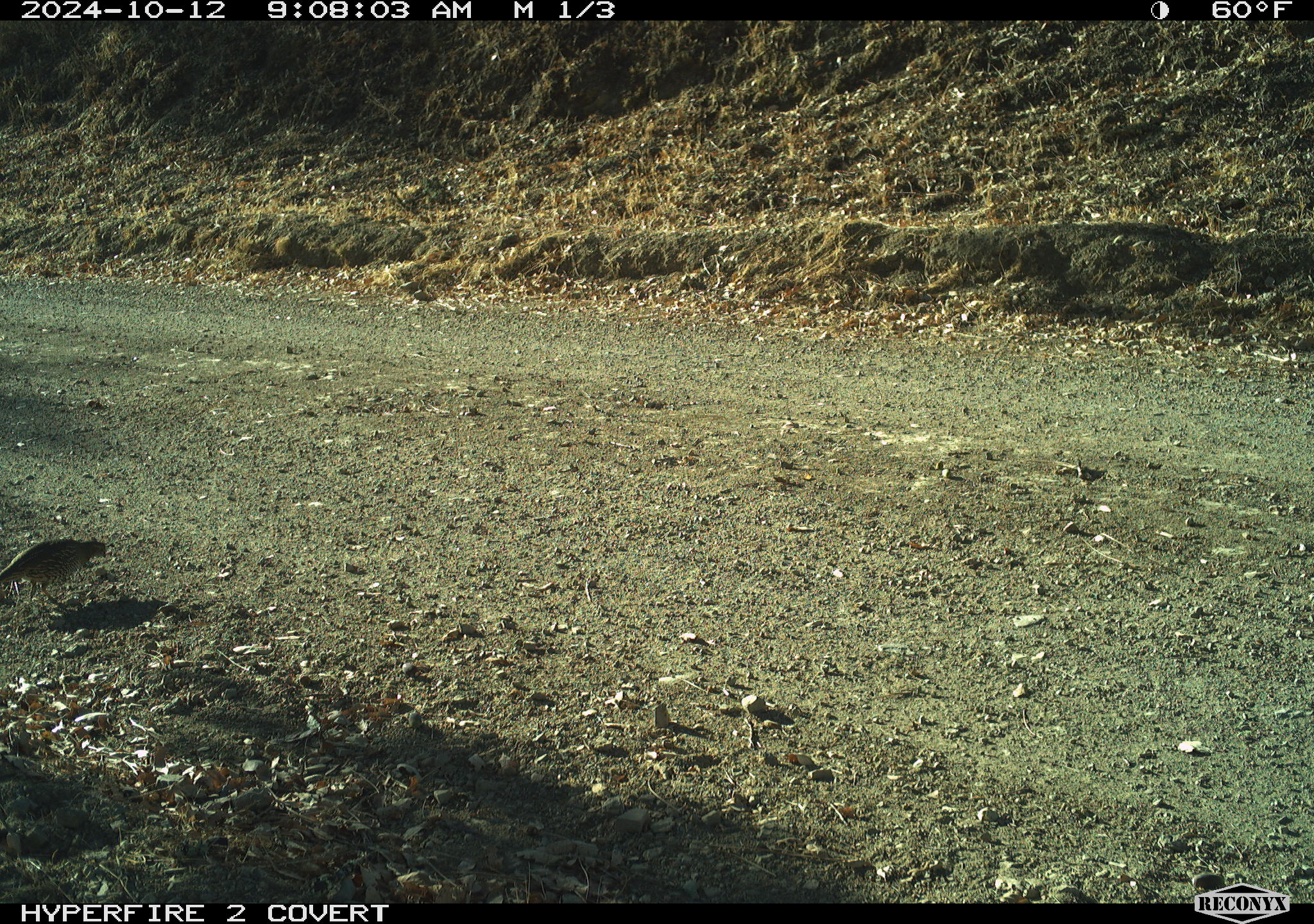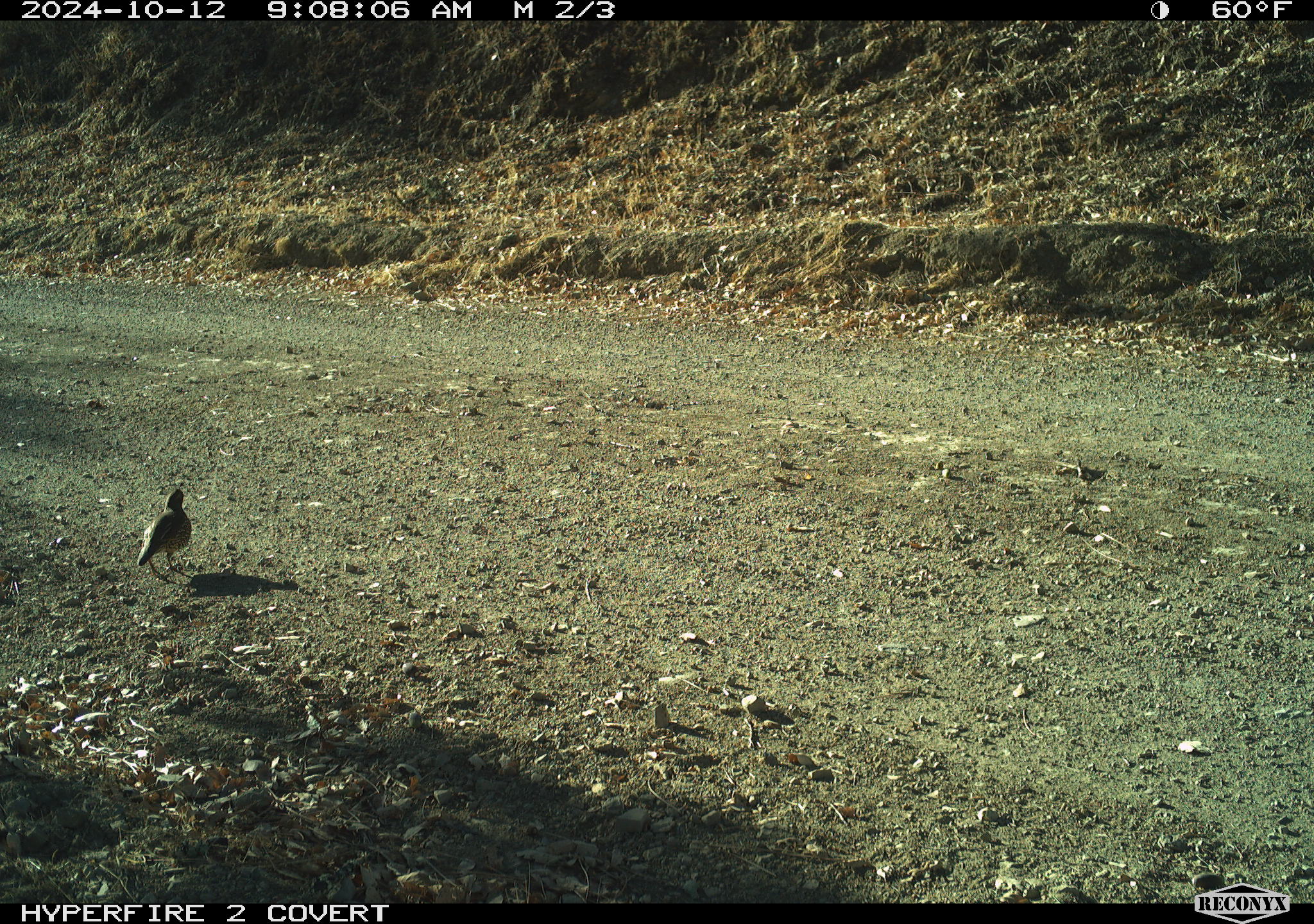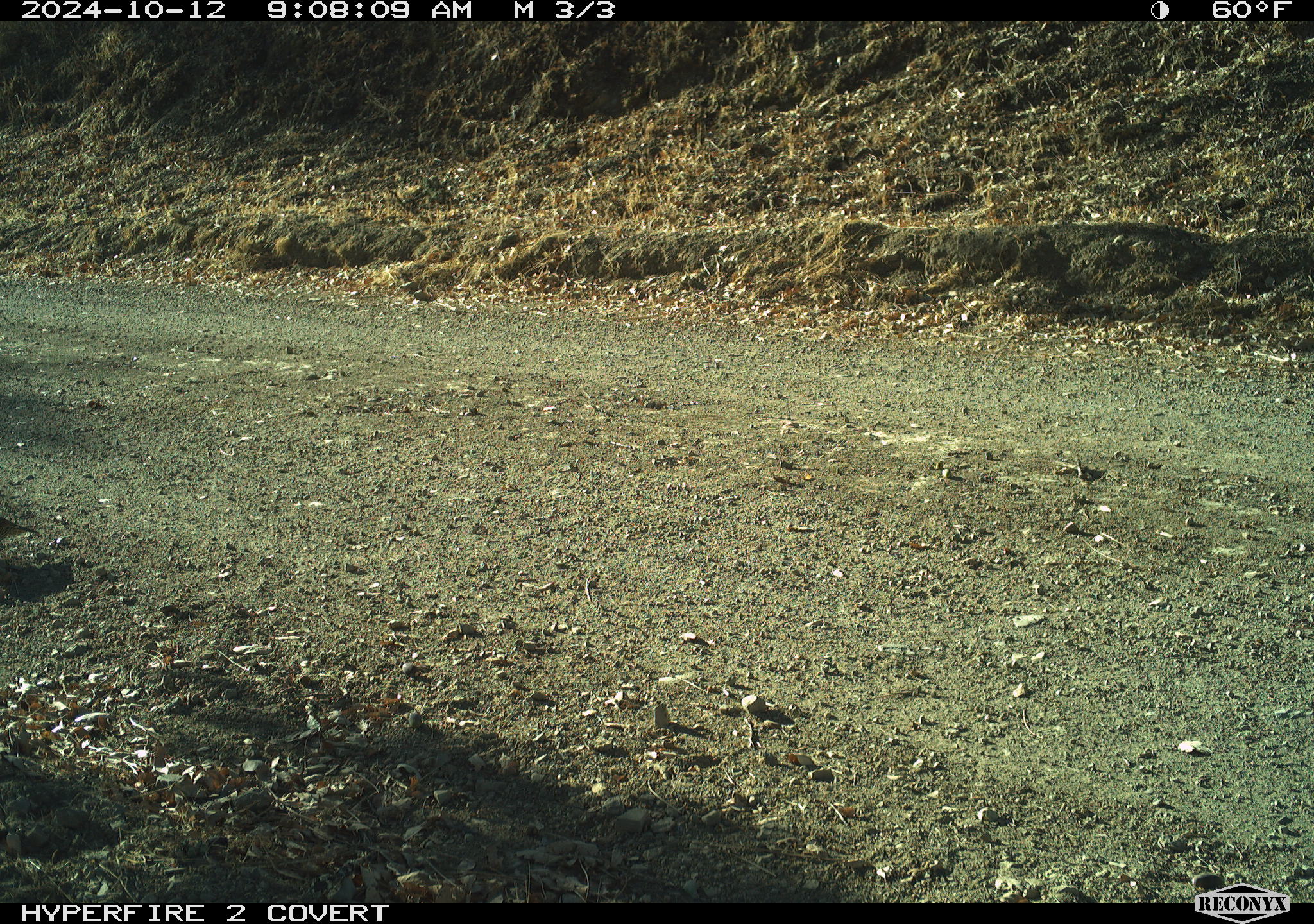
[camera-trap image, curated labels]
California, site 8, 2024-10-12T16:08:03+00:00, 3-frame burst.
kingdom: Animalia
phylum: Chordata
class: Aves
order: Galliformes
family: Odontophoridae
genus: Callipepla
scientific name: Callipepla californica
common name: california quail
California quail (Callipepla californica).